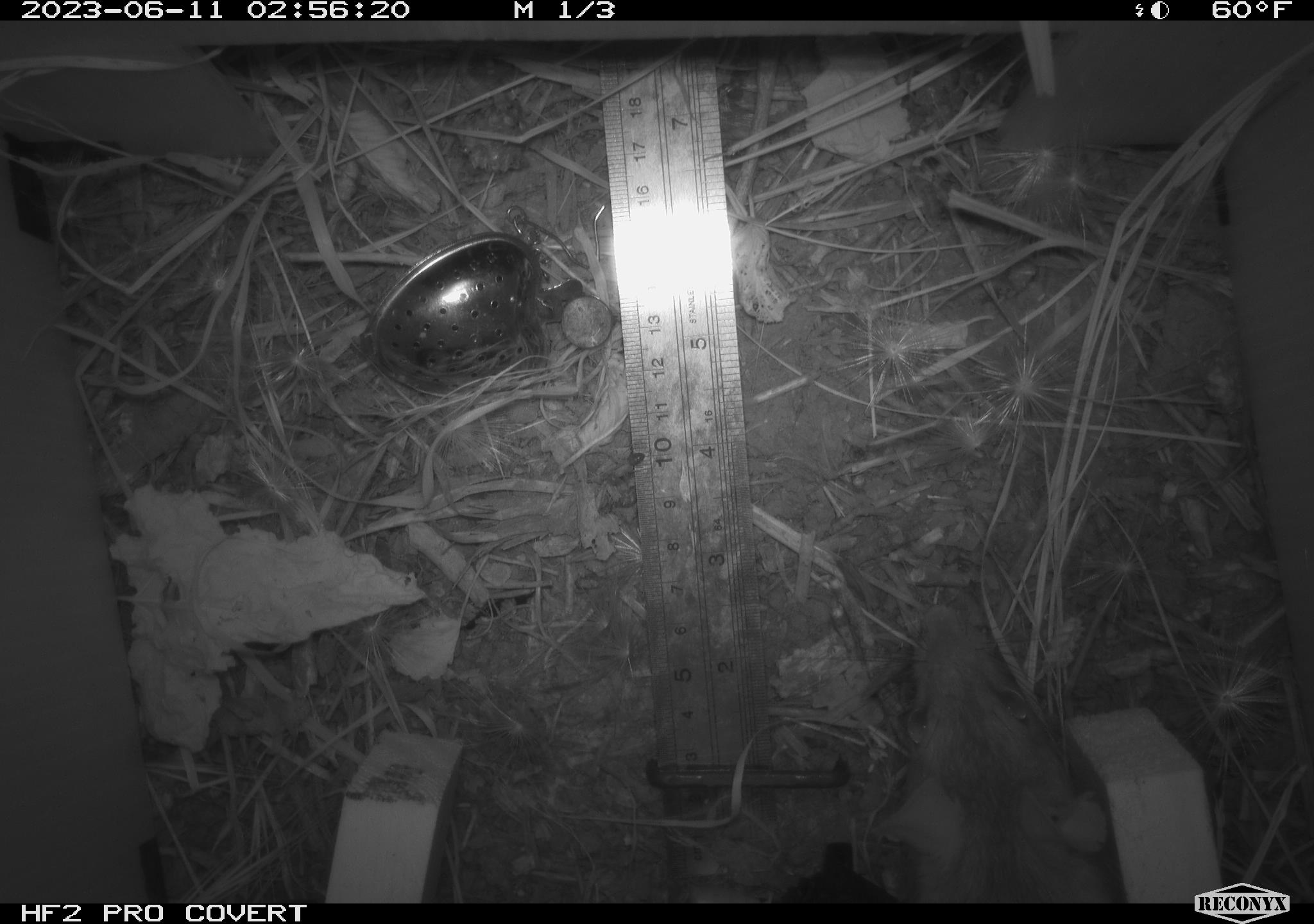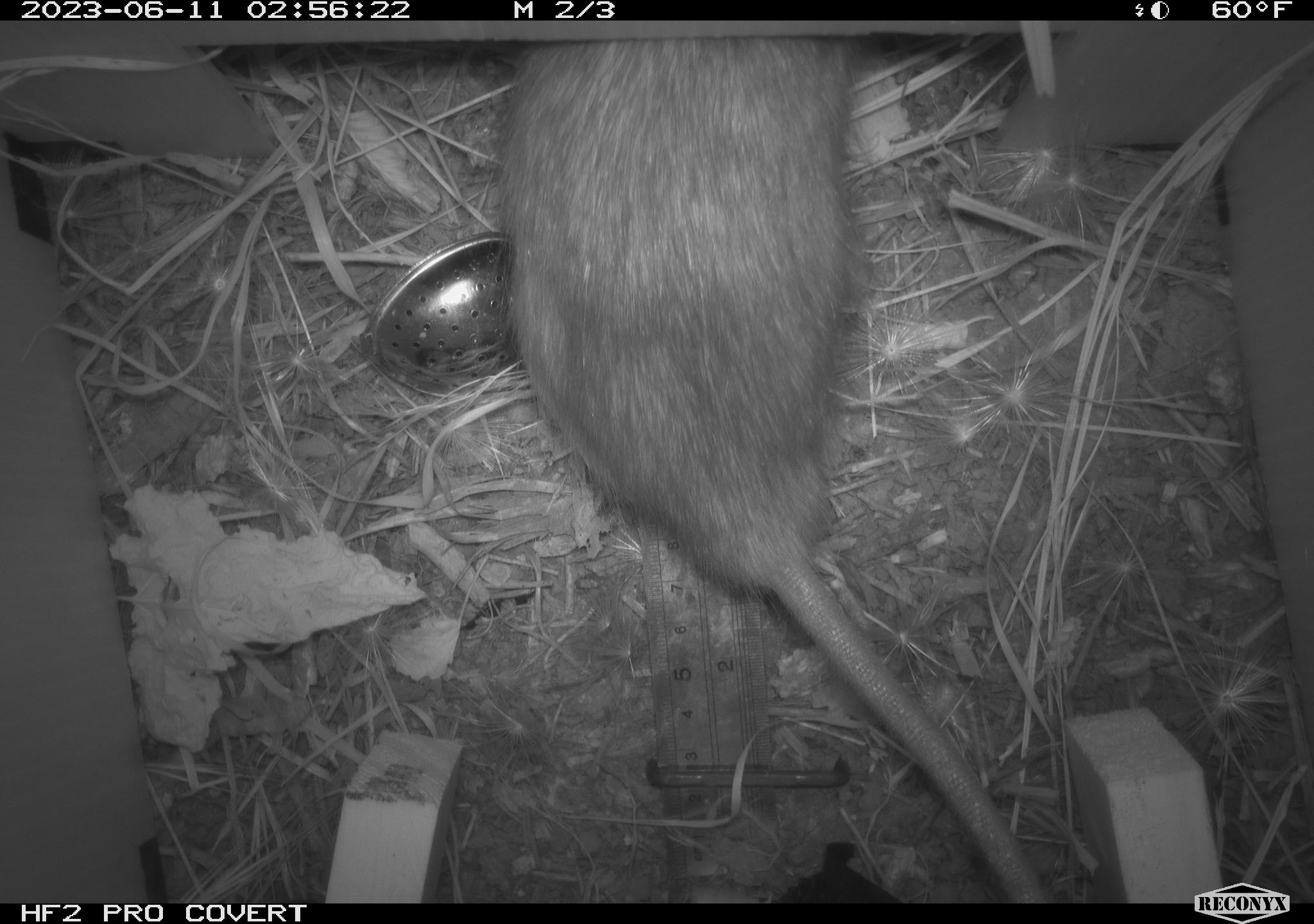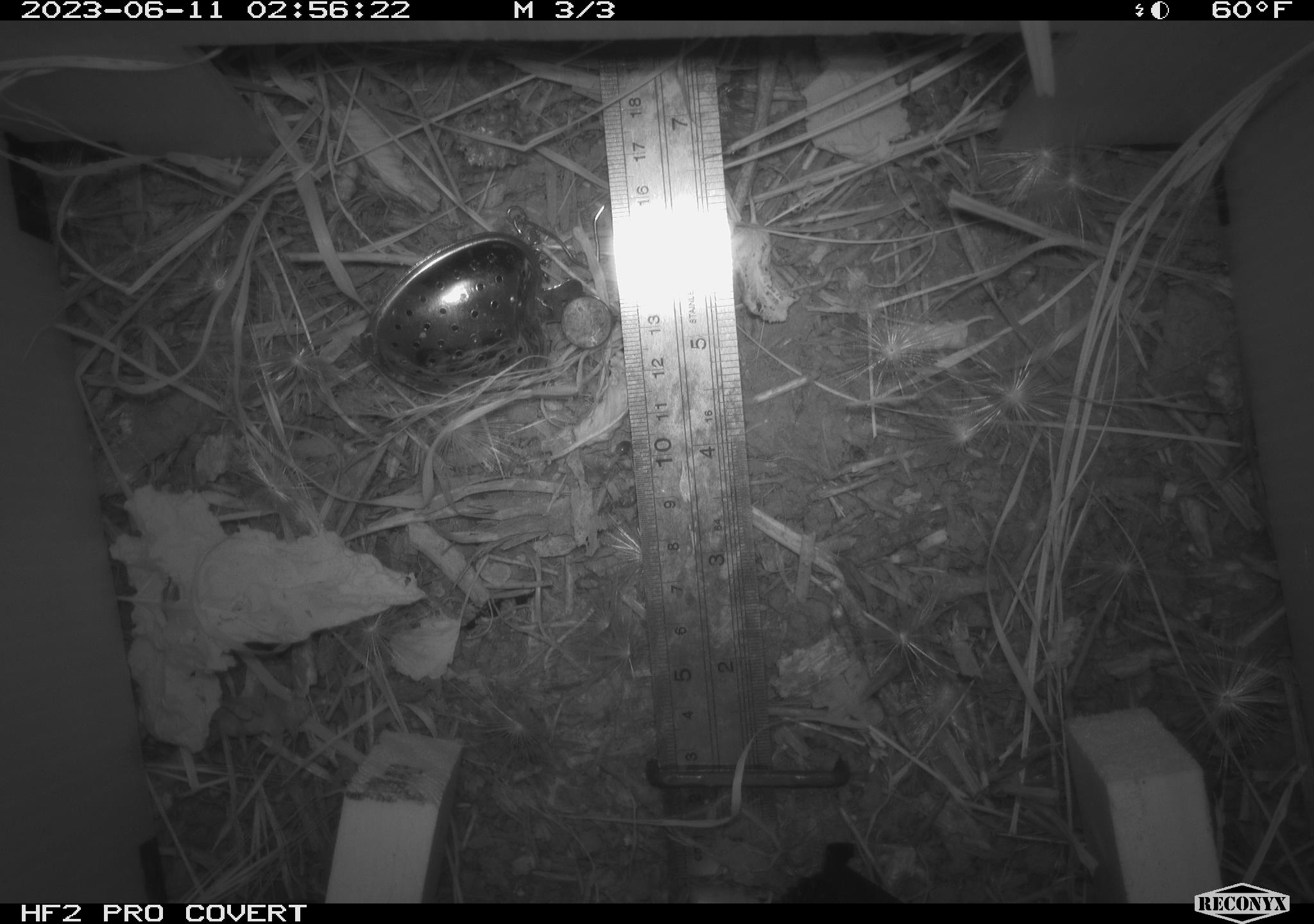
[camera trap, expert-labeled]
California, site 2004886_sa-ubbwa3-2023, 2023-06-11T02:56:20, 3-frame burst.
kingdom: Animalia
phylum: Chordata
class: Mammalia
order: Rodentia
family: Muridae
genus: Rattus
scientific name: Rattus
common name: rat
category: rattus species